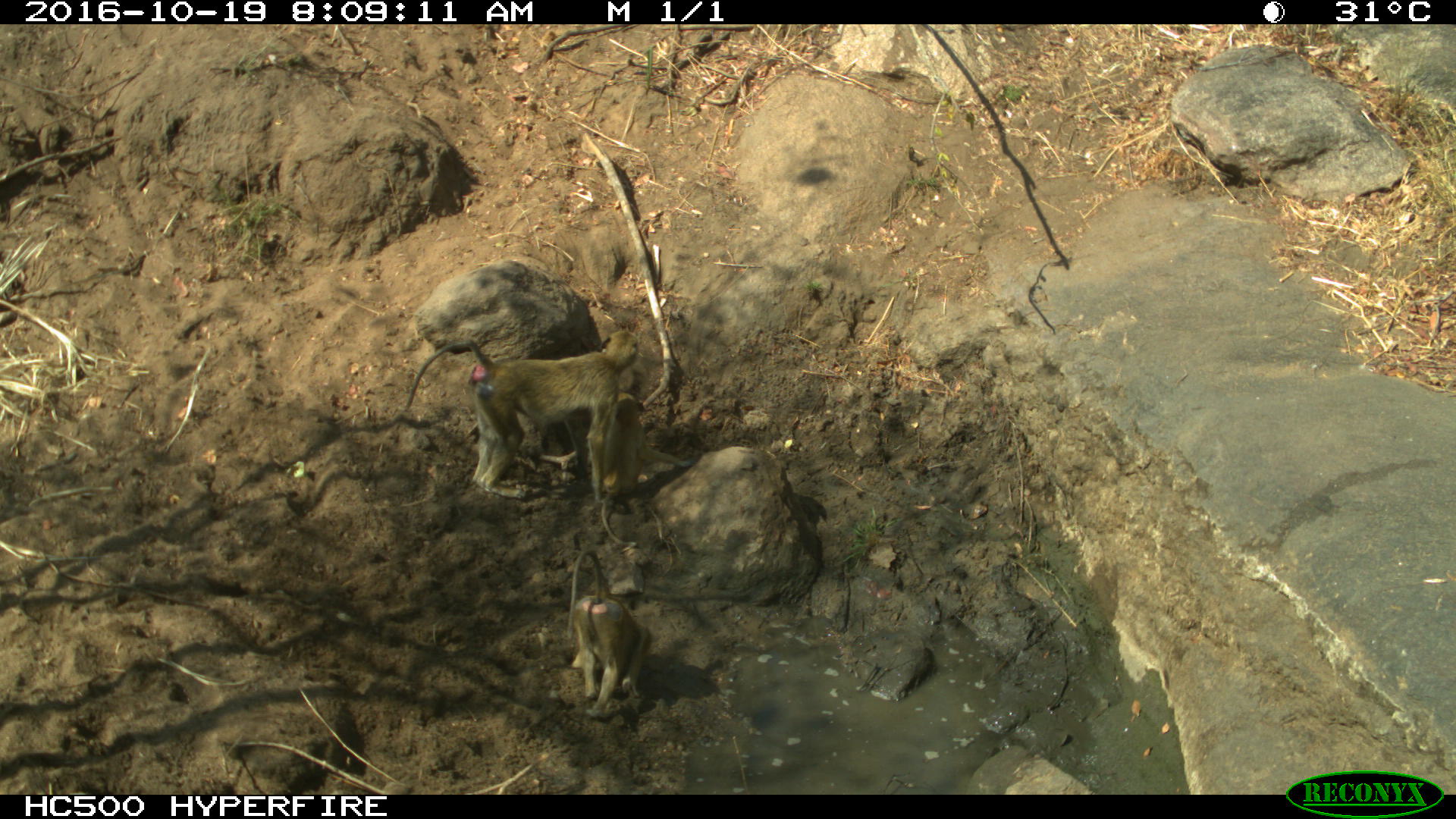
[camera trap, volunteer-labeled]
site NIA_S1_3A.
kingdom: Animalia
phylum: Chordata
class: Mammalia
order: Primates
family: Cercopithecidae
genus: Papio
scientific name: Papio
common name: baboon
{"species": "baboon (Papio)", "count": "2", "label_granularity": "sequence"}